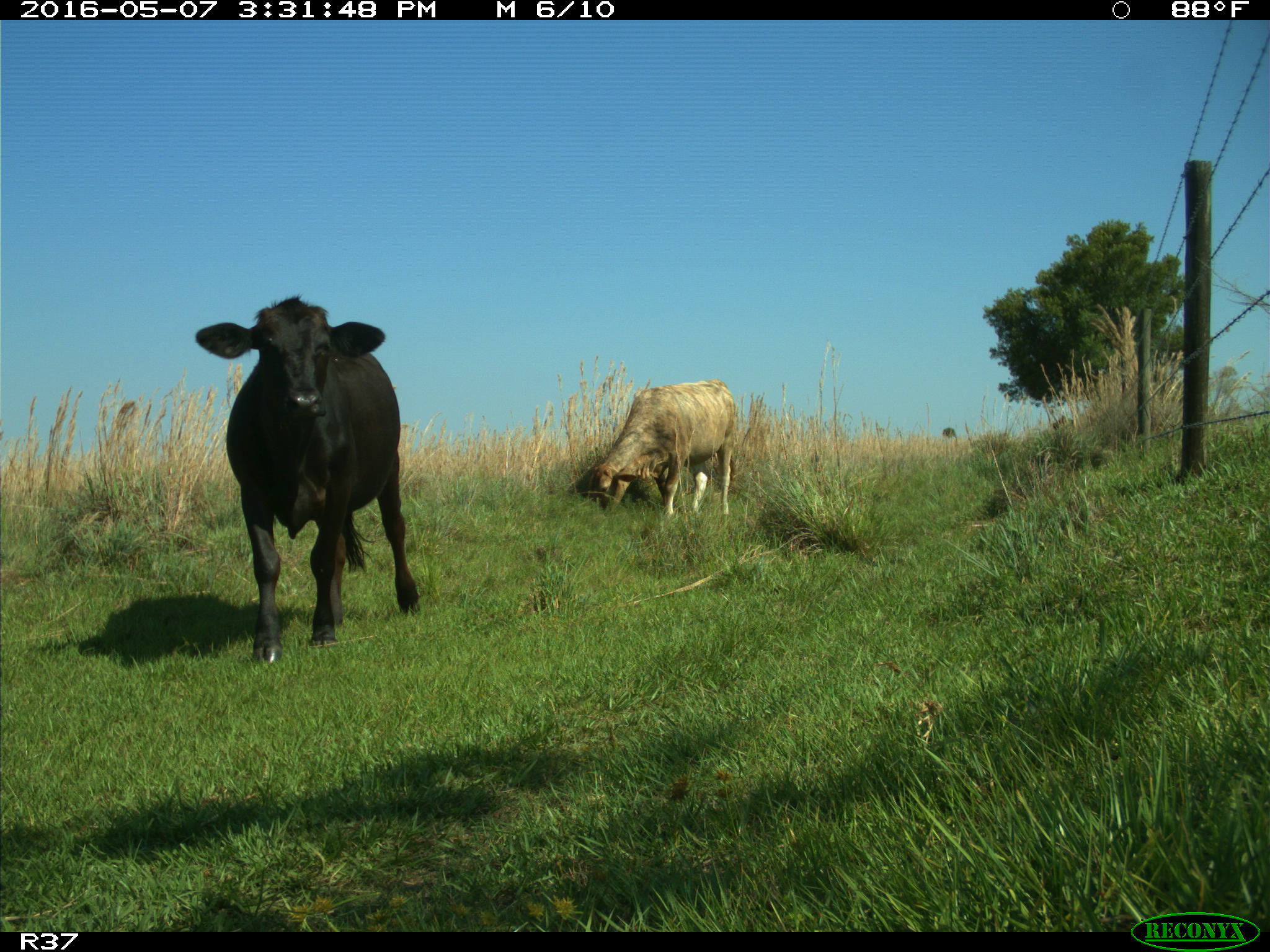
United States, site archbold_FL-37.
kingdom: Animalia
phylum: Chordata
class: Mammalia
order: Artiodactyla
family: Bovidae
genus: Bos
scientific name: Bos taurus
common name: domestic cow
Bos taurus (domestic cow).